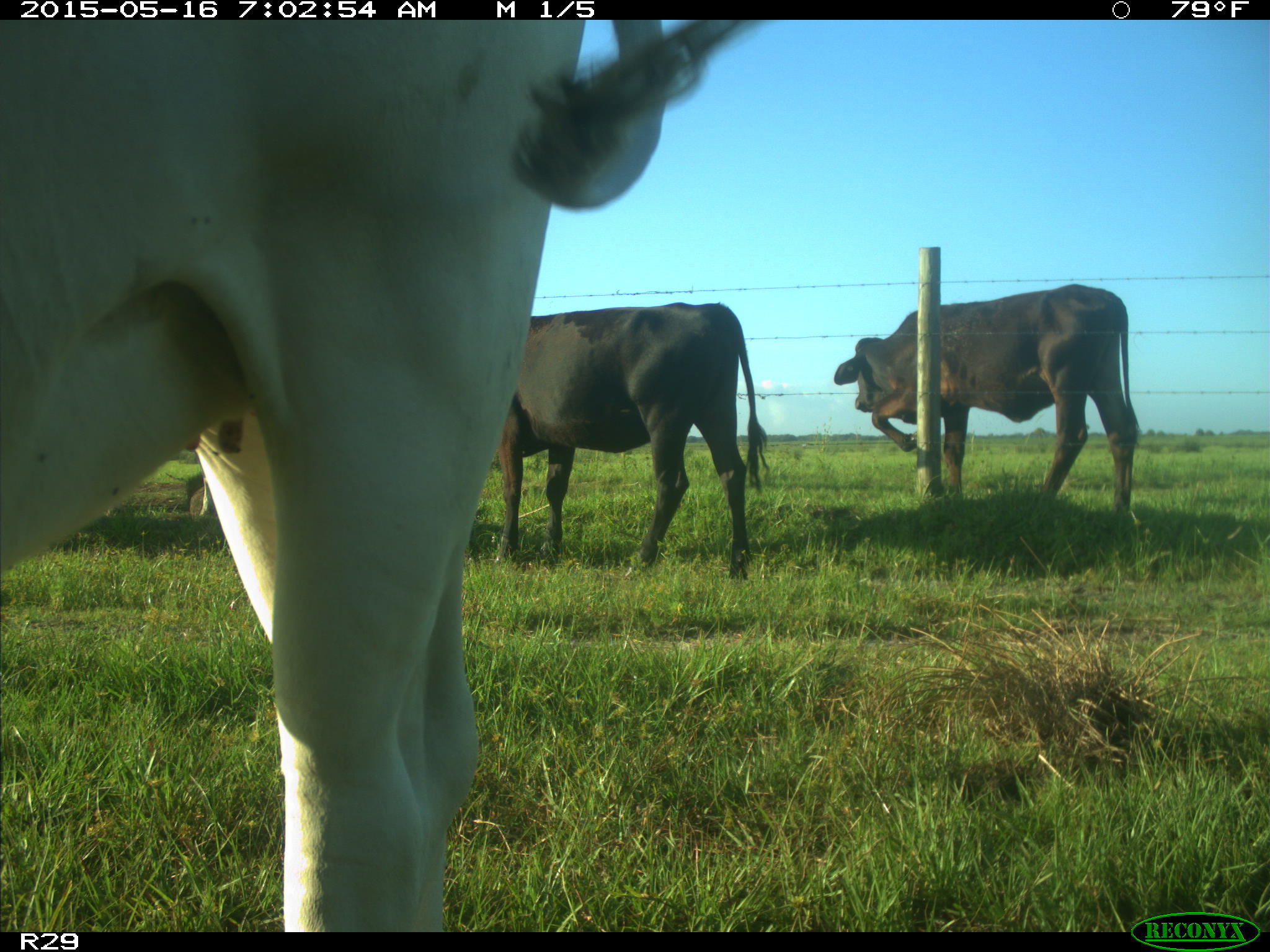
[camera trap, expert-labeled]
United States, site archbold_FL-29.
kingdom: Animalia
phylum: Chordata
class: Mammalia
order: Artiodactyla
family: Bovidae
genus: Bos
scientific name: Bos taurus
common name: domestic cow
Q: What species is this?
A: Bos taurus (domestic cow).